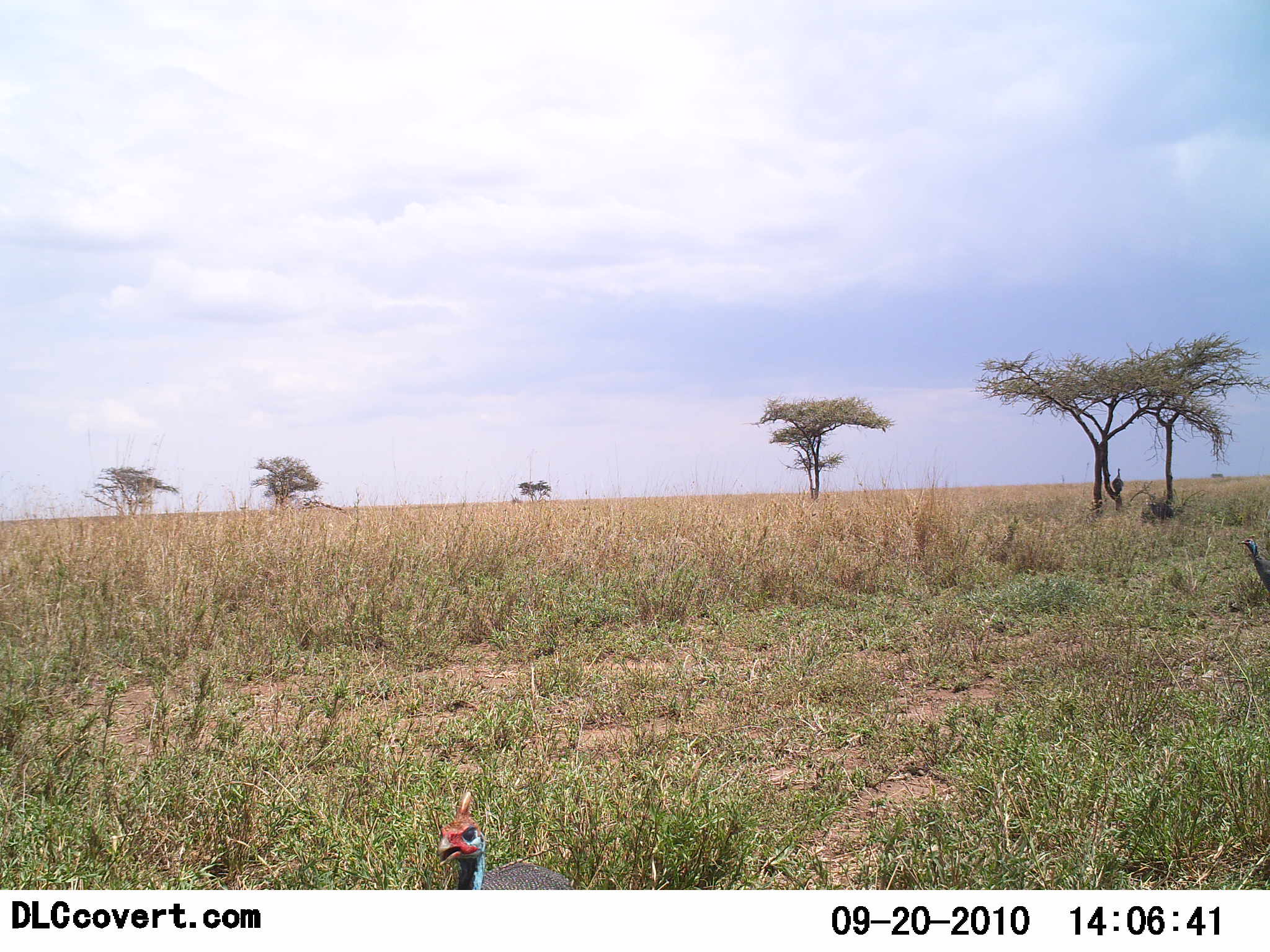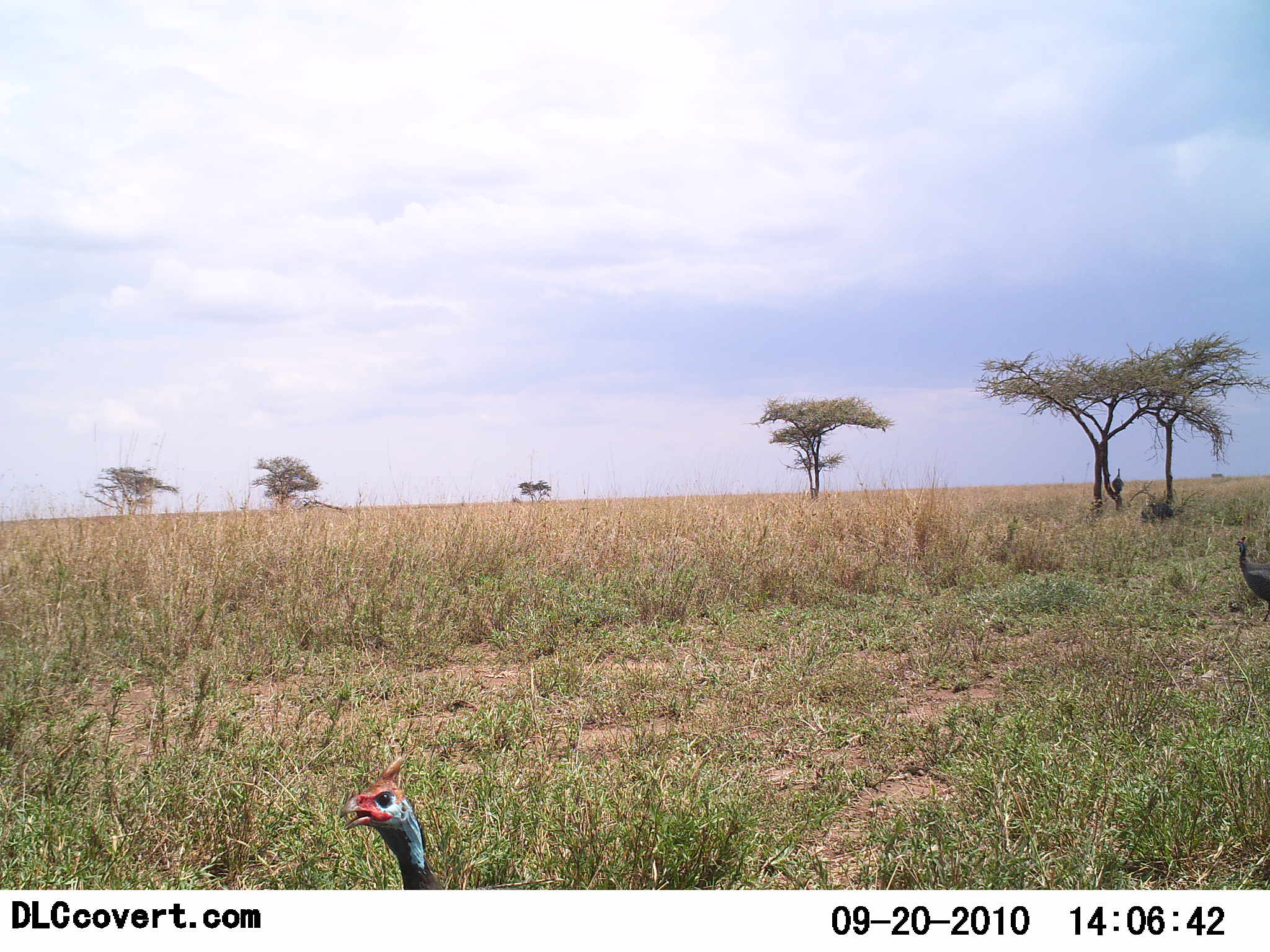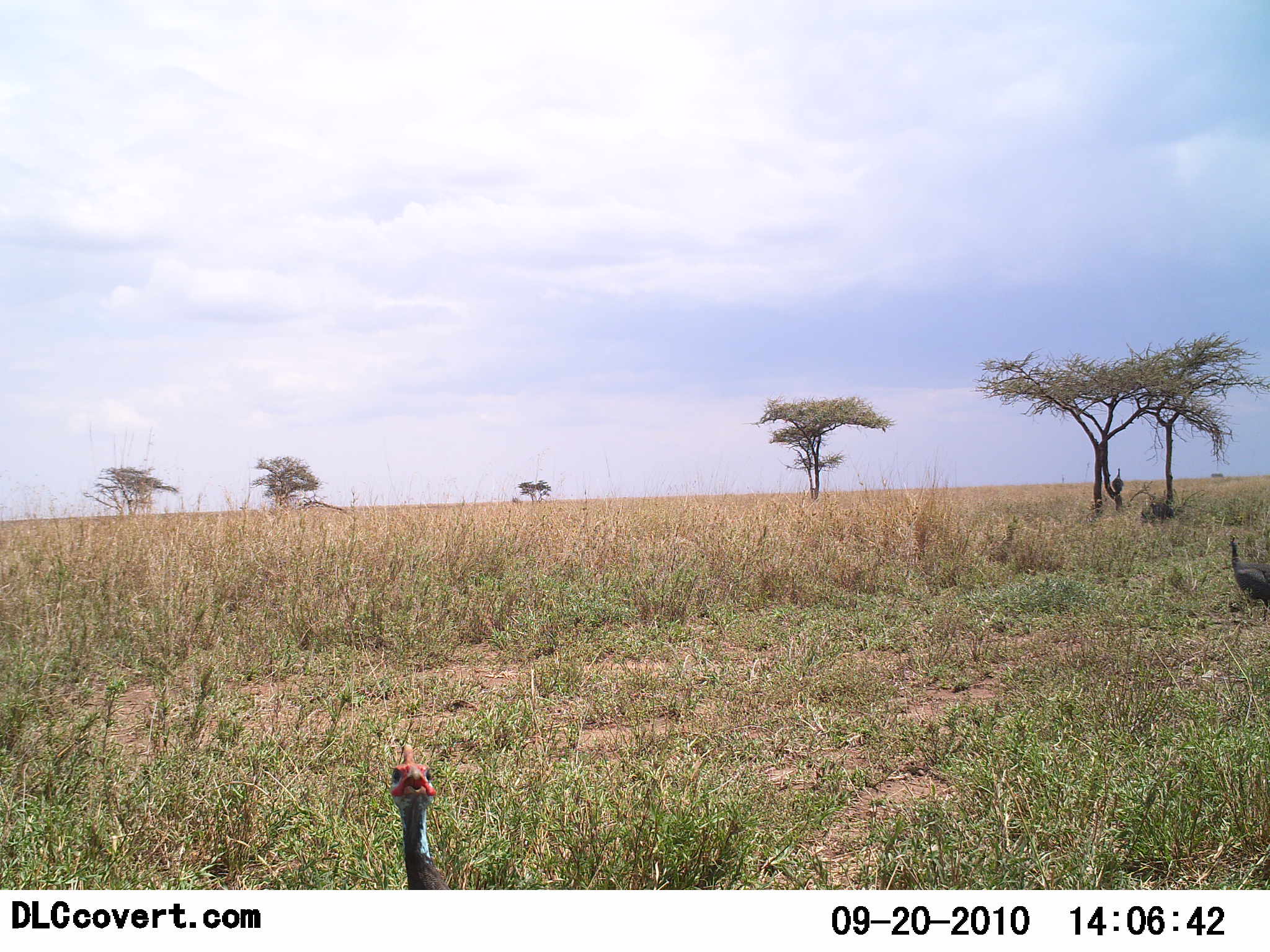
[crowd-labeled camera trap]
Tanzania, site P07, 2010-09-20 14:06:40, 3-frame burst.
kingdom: Animalia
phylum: Chordata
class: Aves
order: Galliformes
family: Numididae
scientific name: Numididae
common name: guinea fowl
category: guineafowl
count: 2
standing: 43%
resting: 5%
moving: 57%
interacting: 5%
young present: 0%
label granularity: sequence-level